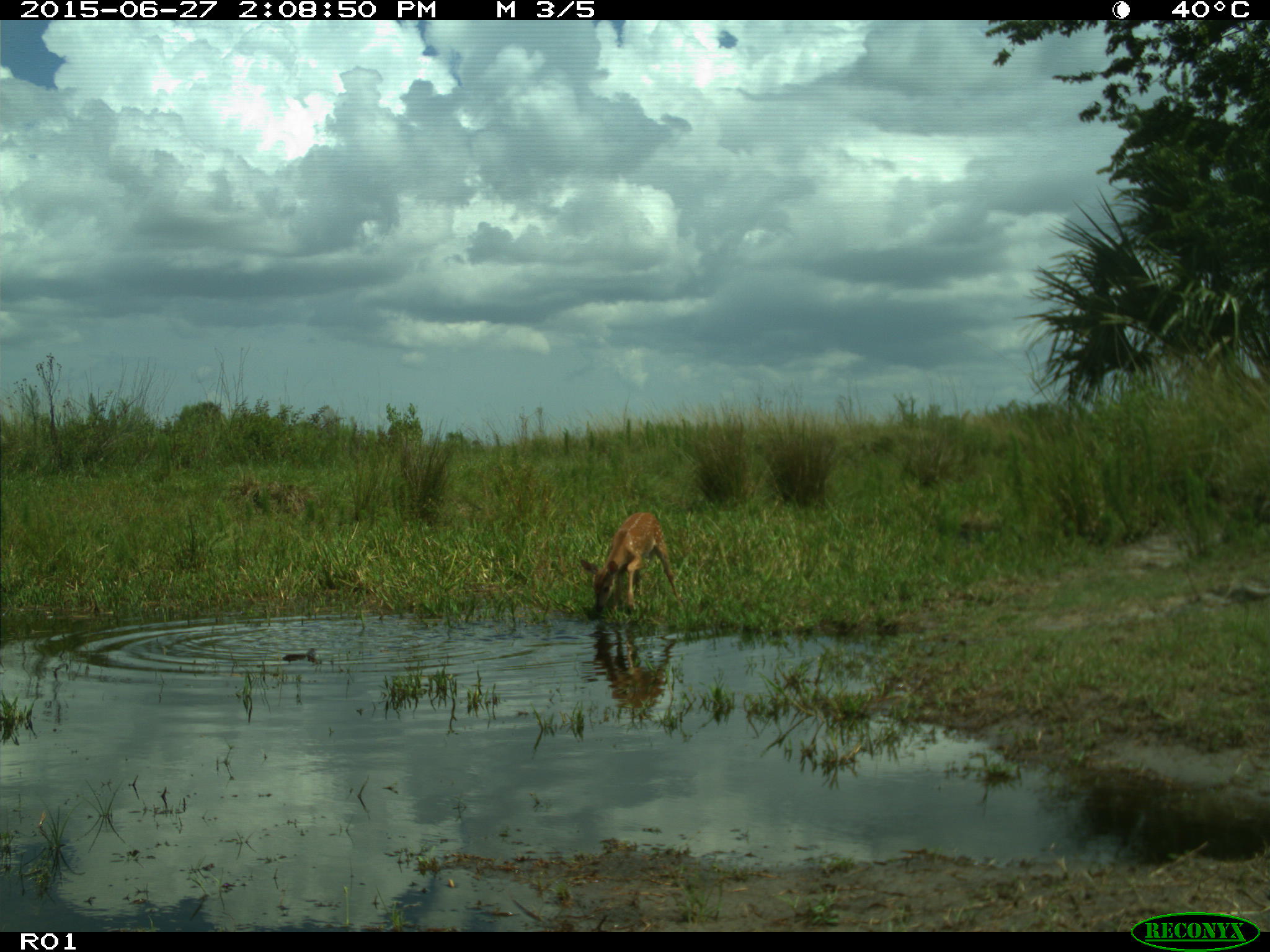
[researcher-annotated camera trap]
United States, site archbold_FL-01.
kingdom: Animalia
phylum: Chordata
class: Mammalia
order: Artiodactyla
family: Cervidae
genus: Odocoileus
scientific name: Odocoileus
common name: deer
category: unidentified deer